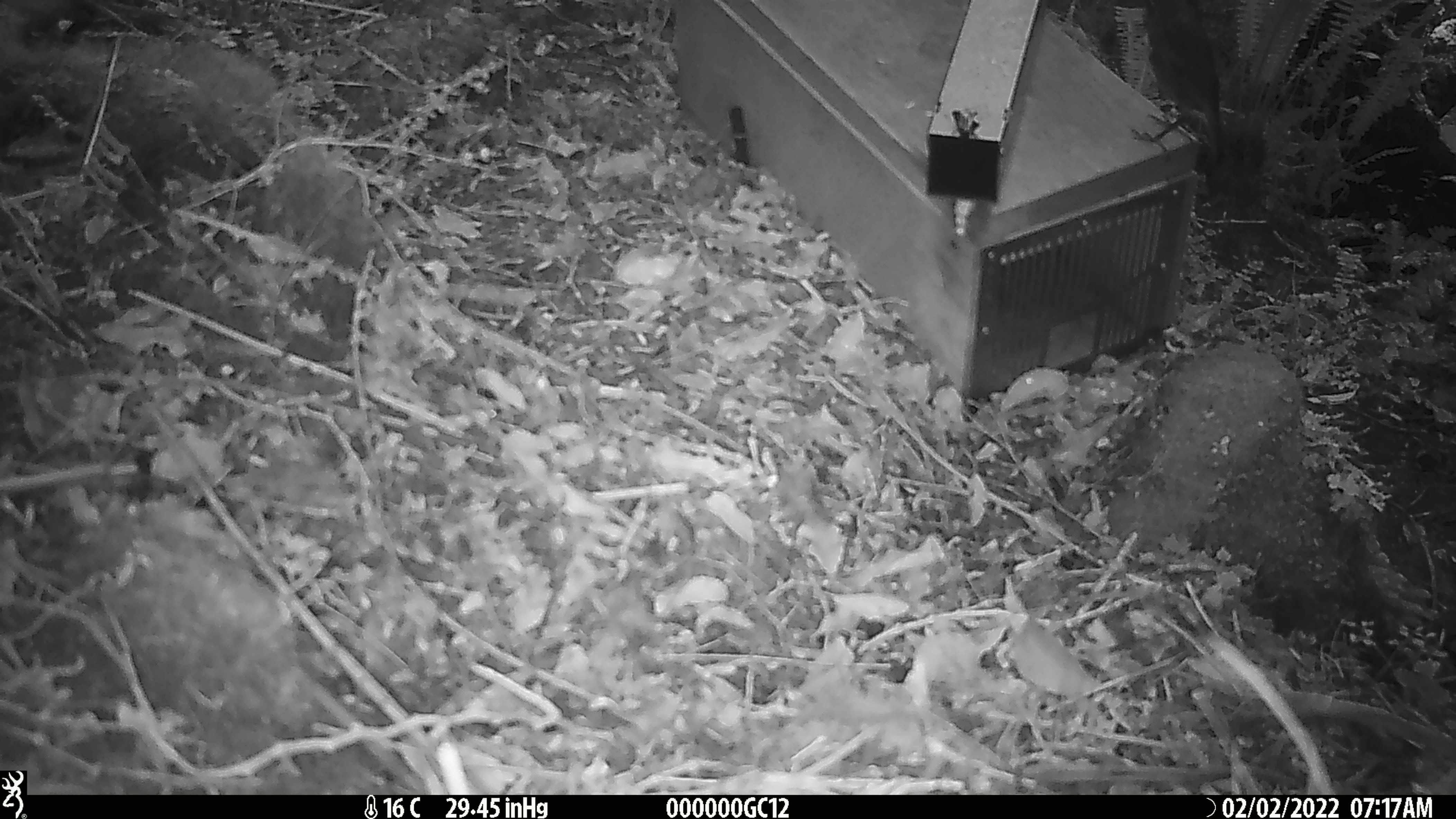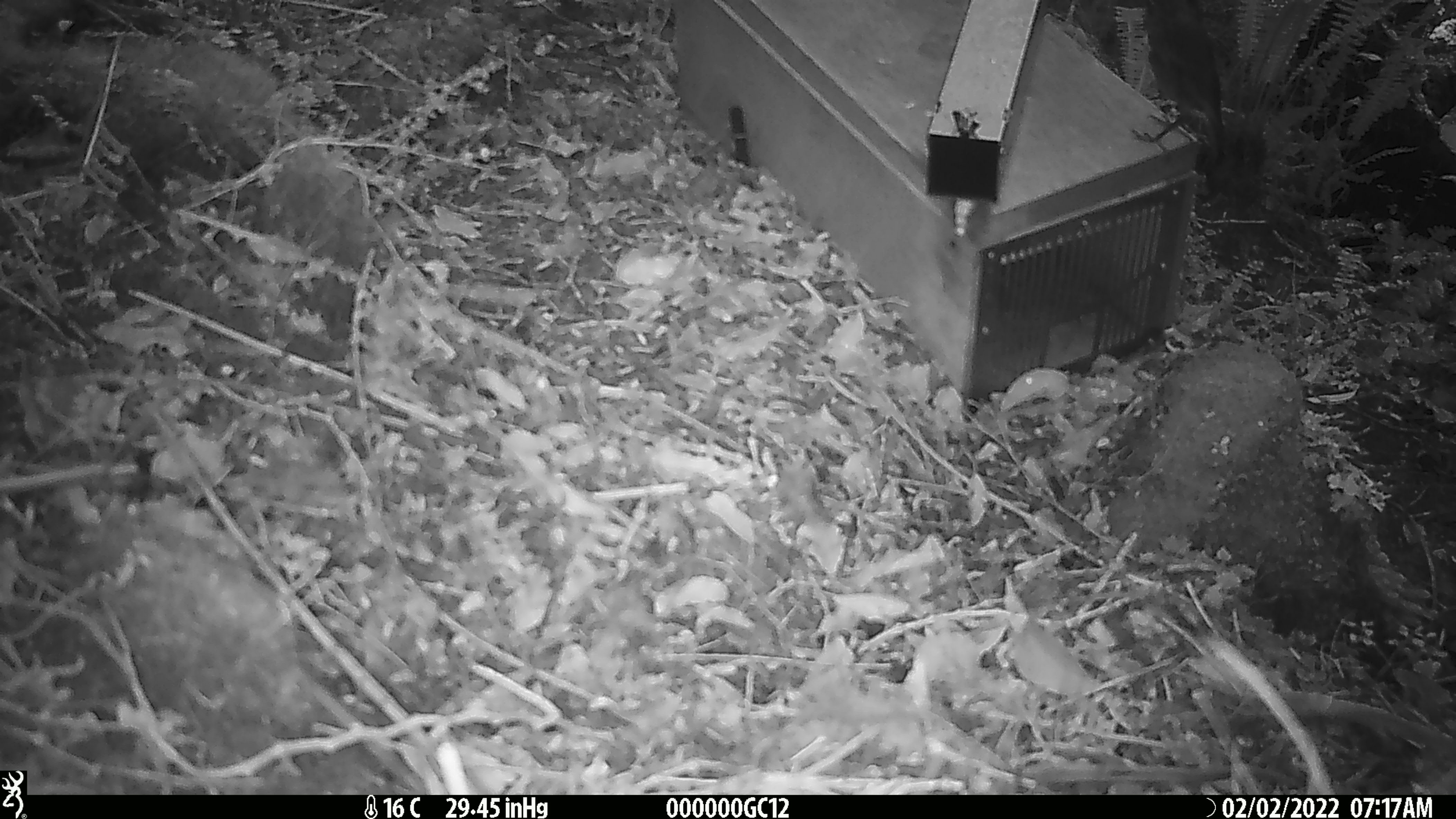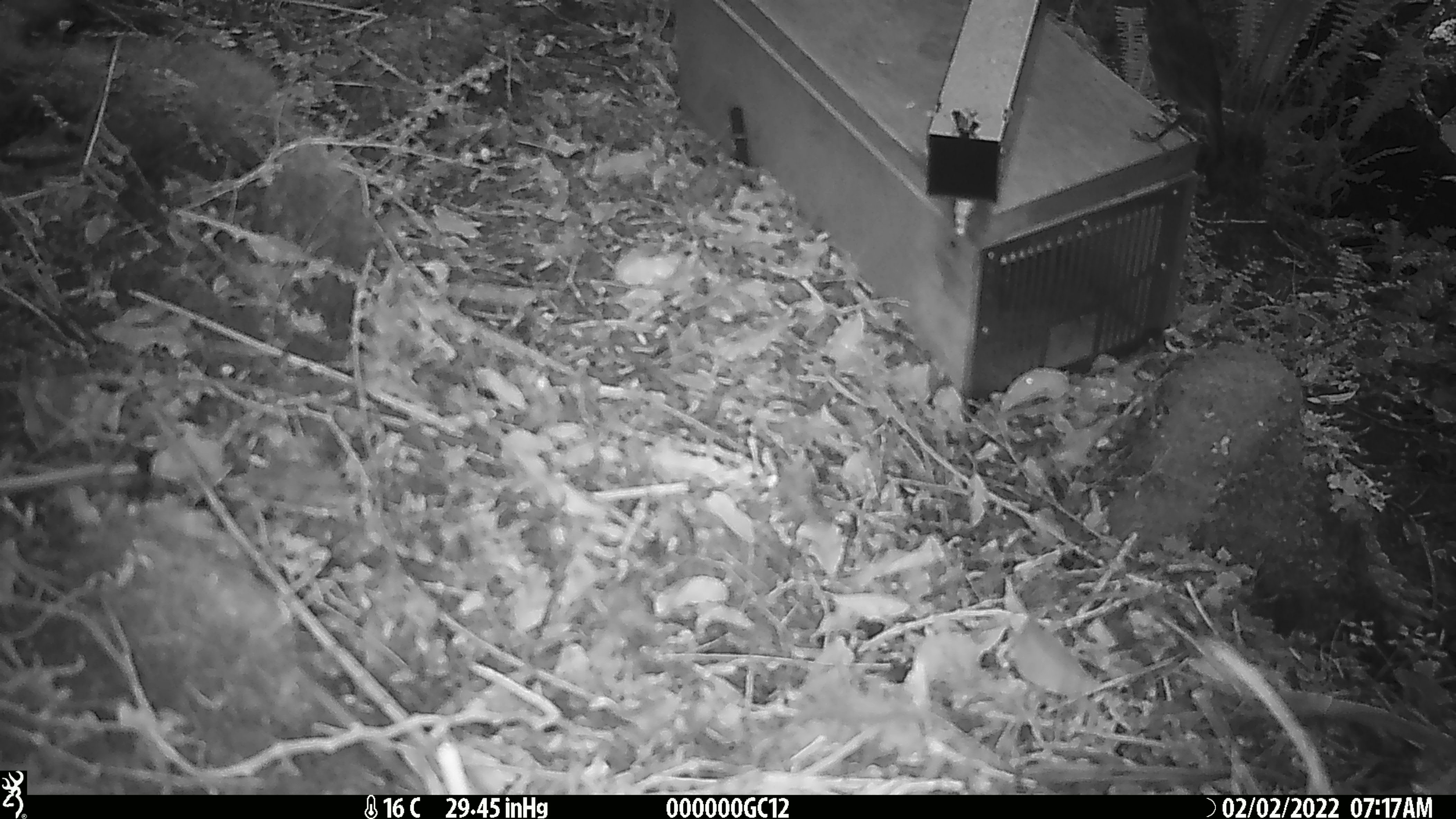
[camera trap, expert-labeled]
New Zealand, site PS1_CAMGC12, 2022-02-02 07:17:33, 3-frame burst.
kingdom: Animalia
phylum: Chordata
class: Aves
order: Passeriformes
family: Petroicidae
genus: Petroica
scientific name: Petroica australis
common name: new zealand robin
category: robin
Robin (new zealand robin) (Petroica australis).